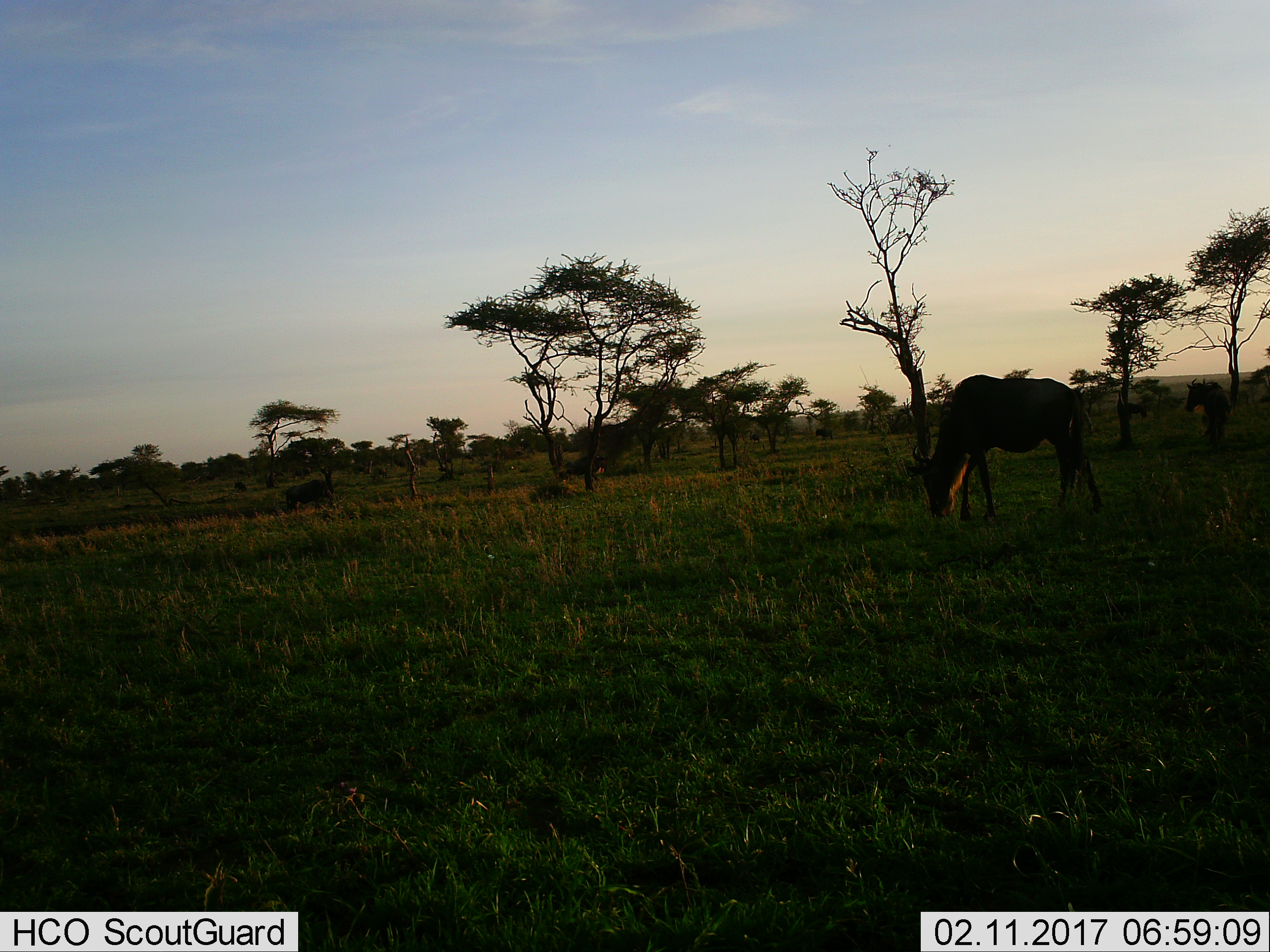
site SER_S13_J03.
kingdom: Animalia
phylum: Chordata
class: Mammalia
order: Artiodactyla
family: Bovidae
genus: Connochaetes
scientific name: Connochaetes taurinus taurinus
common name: blue wildebeest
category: wildebeestblue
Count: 4.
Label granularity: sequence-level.